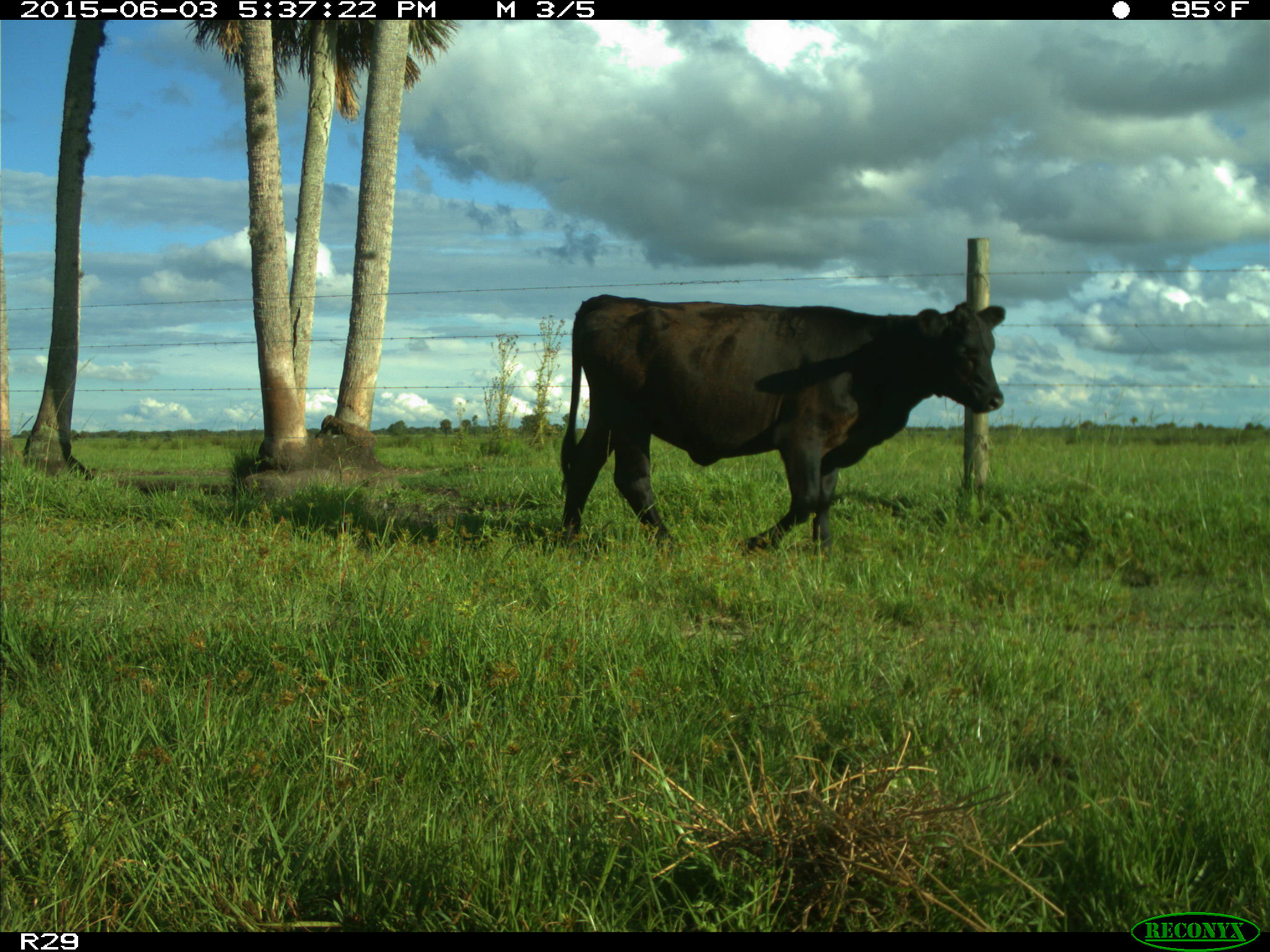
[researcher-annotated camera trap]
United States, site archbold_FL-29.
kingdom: Animalia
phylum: Chordata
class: Mammalia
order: Artiodactyla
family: Bovidae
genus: Bos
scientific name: Bos taurus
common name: domestic cow